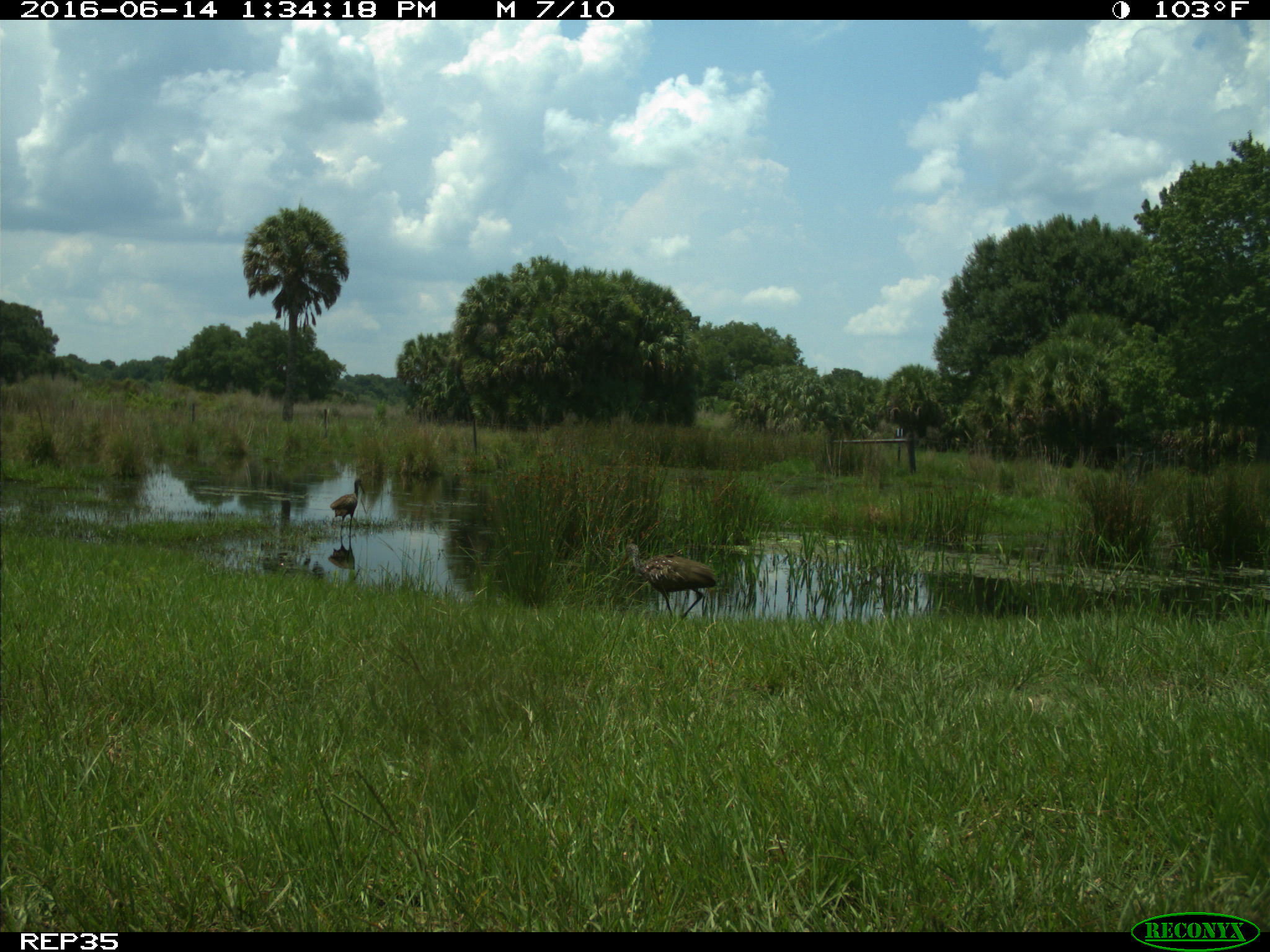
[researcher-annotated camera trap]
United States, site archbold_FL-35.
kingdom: Animalia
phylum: Chordata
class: Aves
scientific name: Aves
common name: birds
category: unidentified bird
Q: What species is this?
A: Unidentified bird (birds) (Aves).